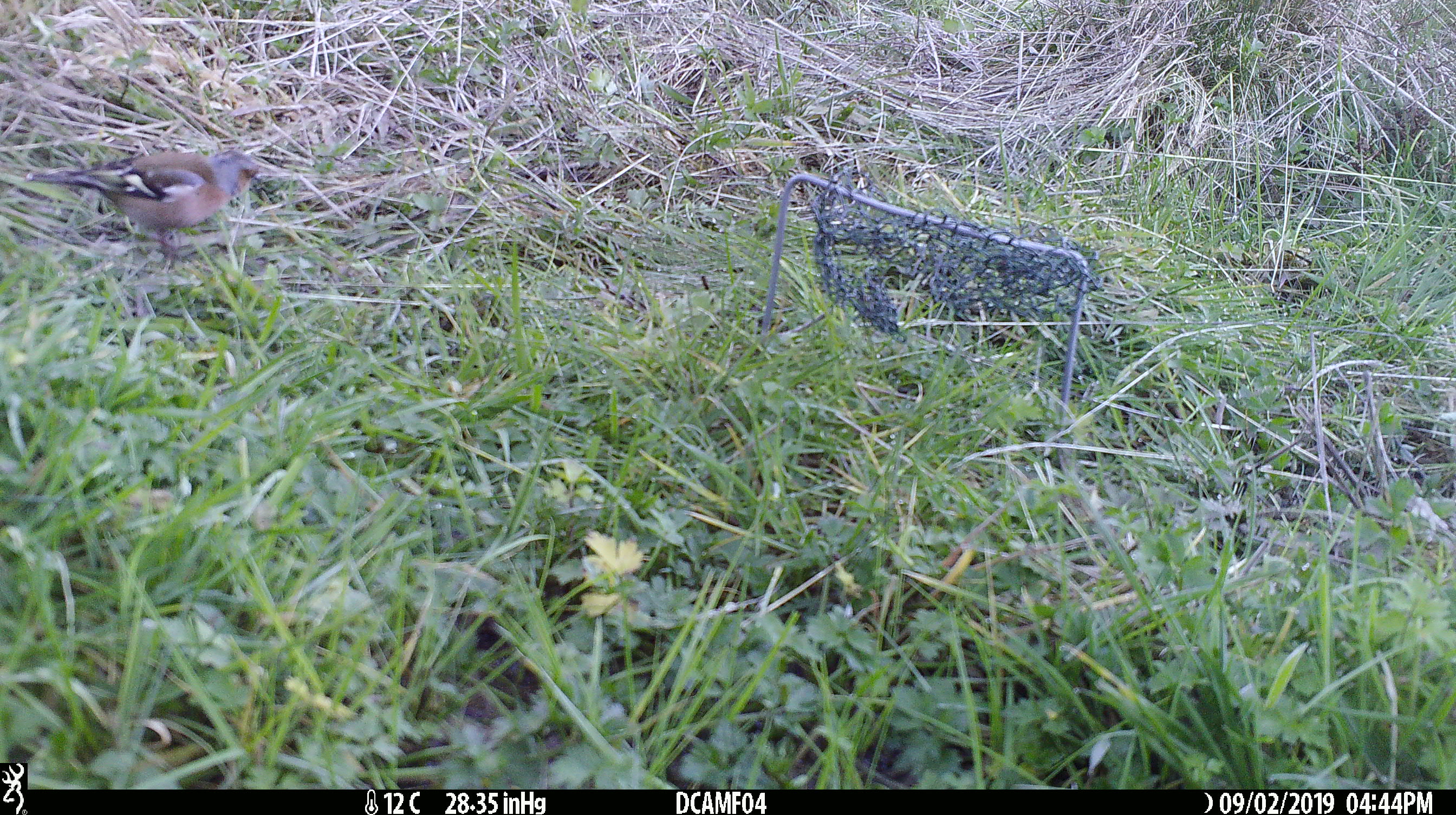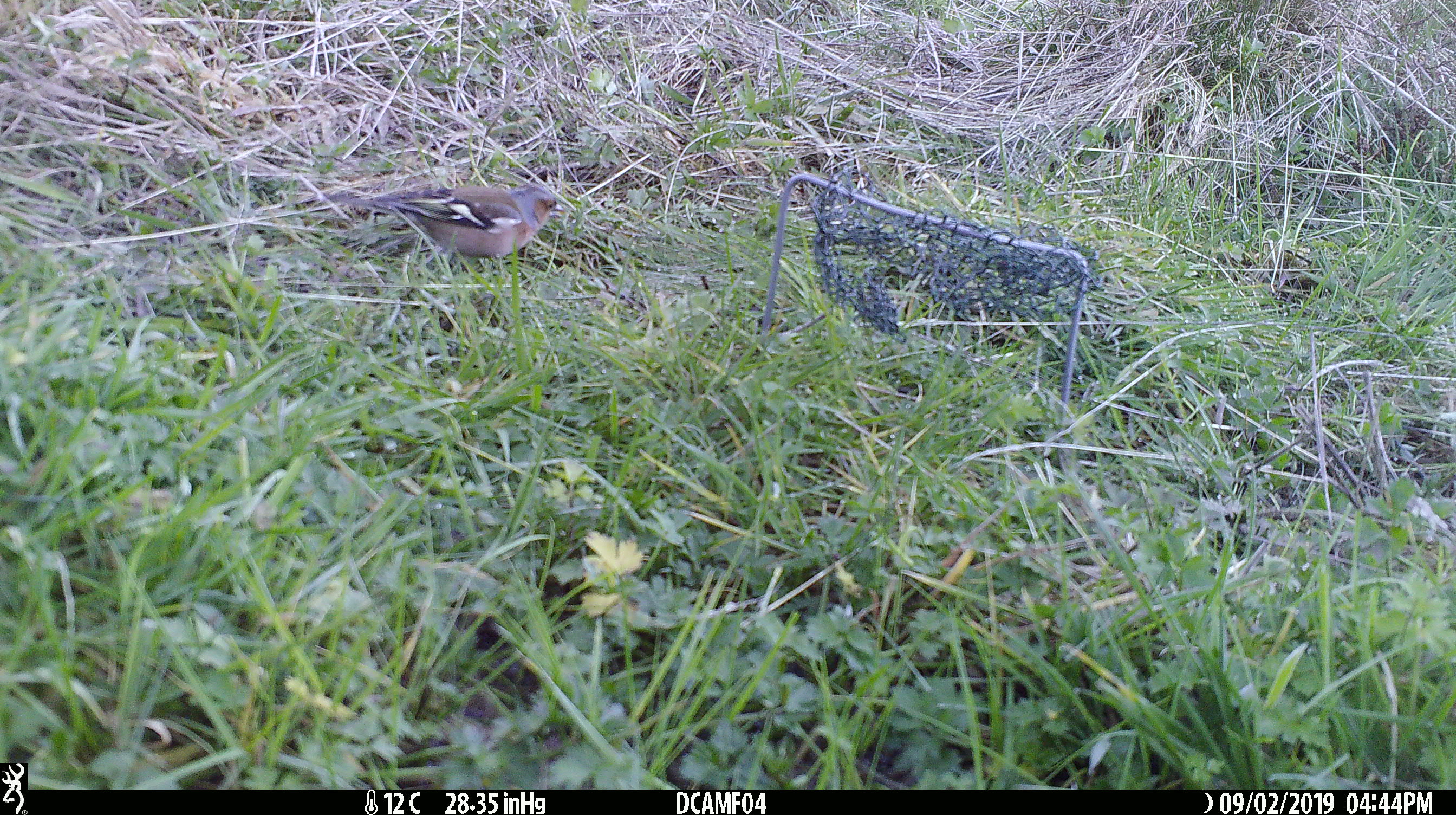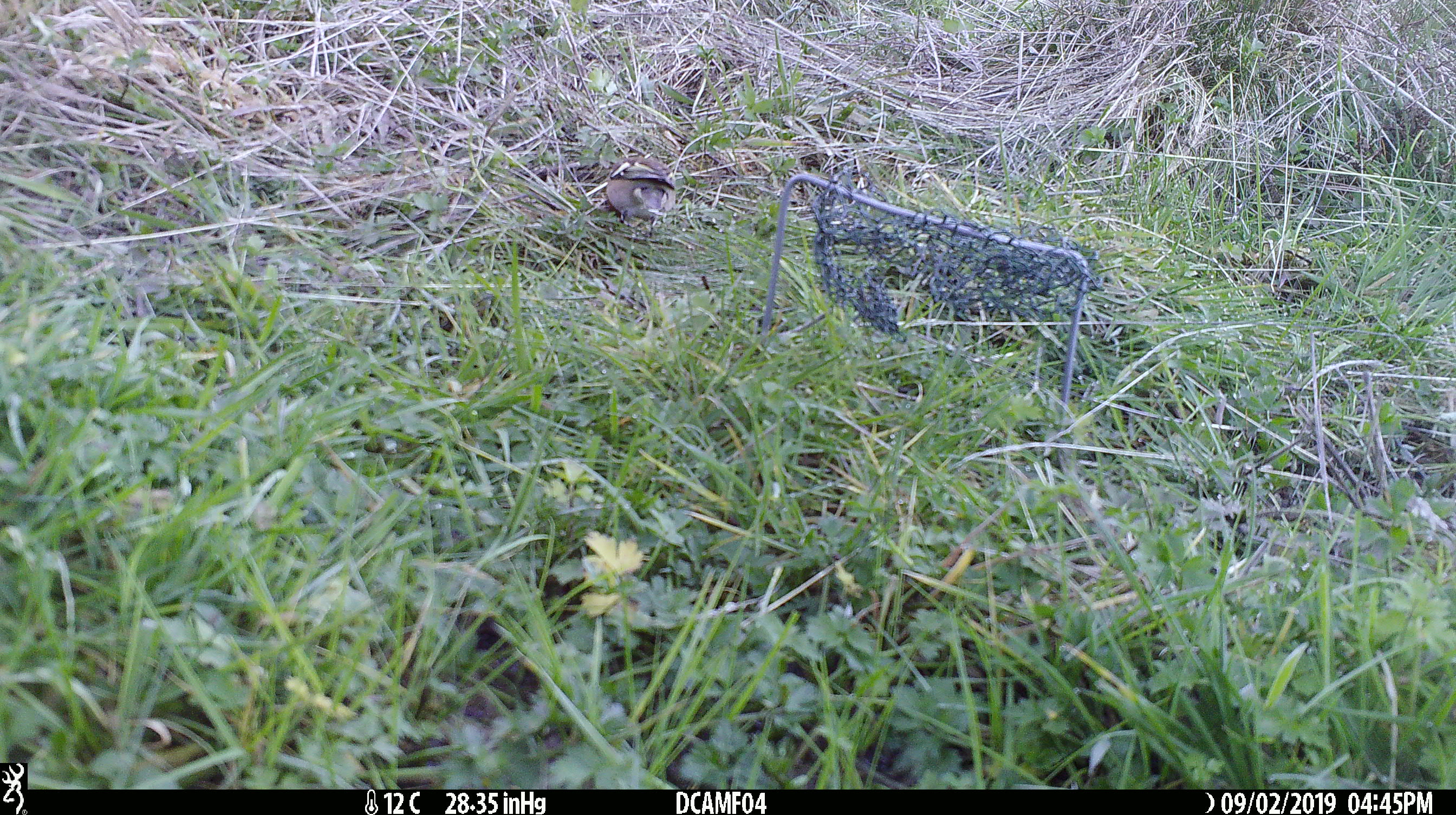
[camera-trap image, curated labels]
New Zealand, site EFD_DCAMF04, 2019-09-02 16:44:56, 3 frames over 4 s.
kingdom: Animalia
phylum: Chordata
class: Aves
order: Passeriformes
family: Fringillidae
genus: Fringilla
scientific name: Fringilla coelebs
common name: common chaffinch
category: chaffinch